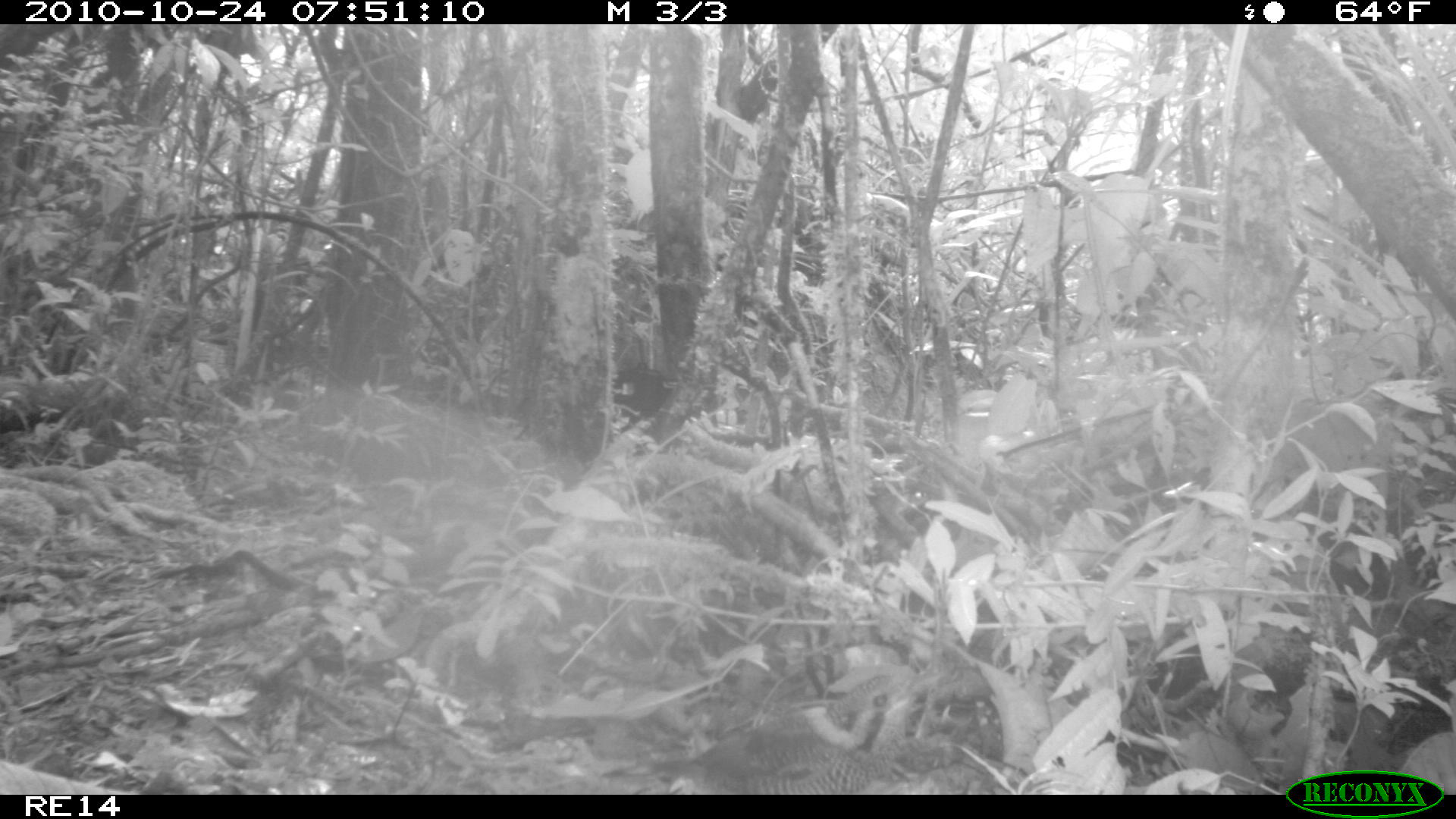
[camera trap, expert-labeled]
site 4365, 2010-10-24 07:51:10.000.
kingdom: Animalia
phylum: Chordata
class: Aves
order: Coraciiformes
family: Brachypteraciidae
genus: Brachypteracias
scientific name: Brachypteracias squamiger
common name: scaly ground-roller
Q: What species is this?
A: Brachypteracias squamiger (scaly ground-roller).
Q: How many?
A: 1.